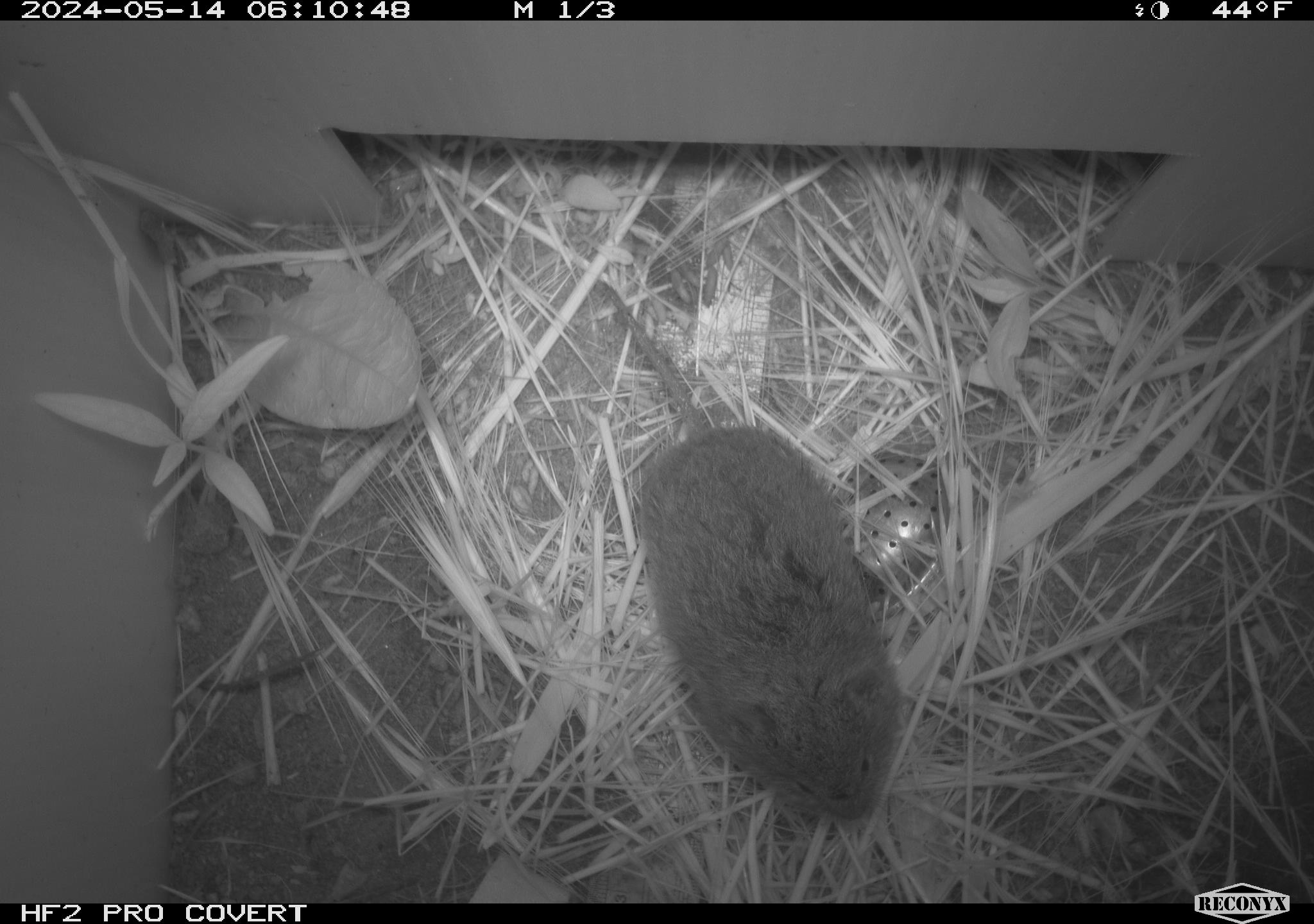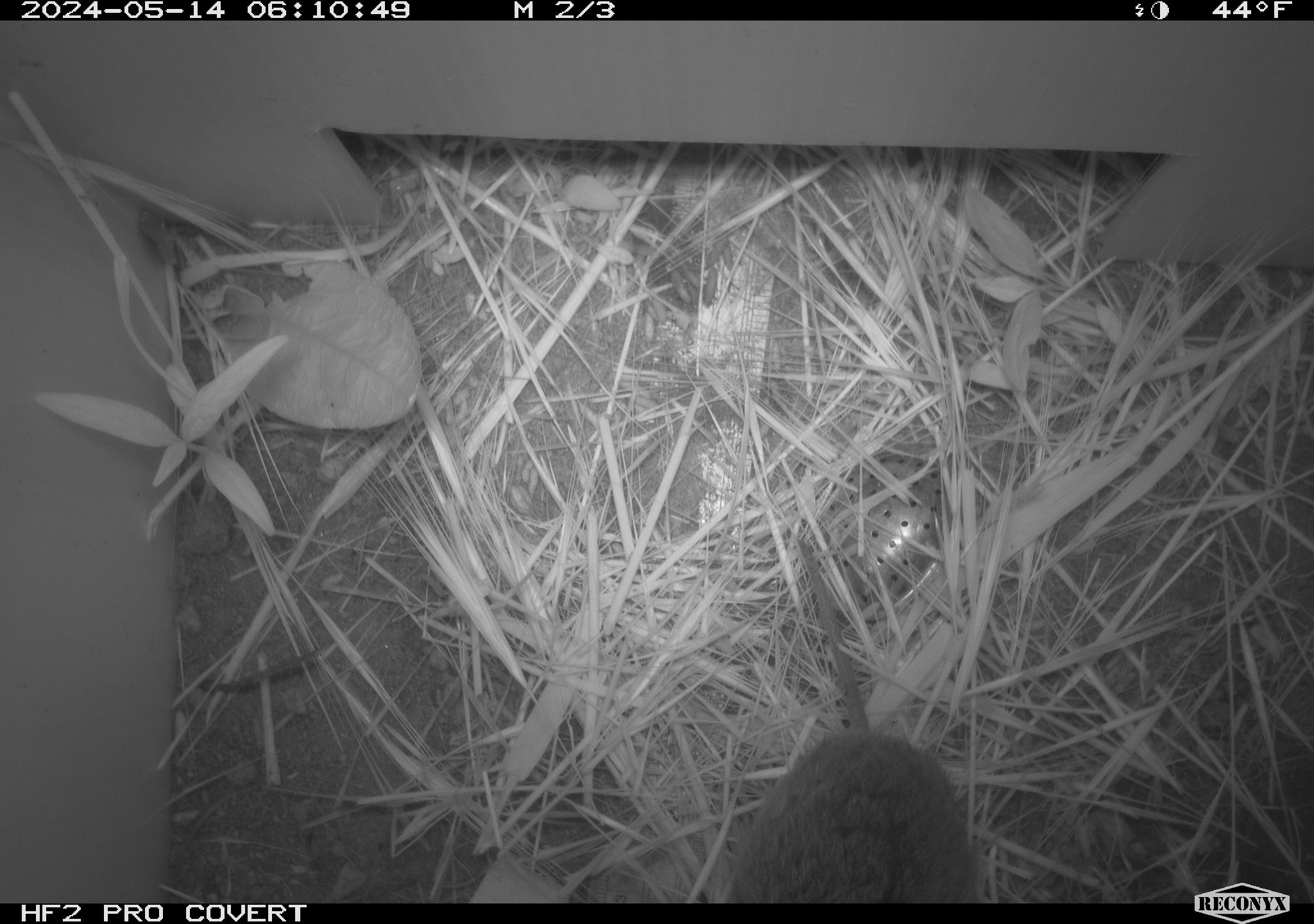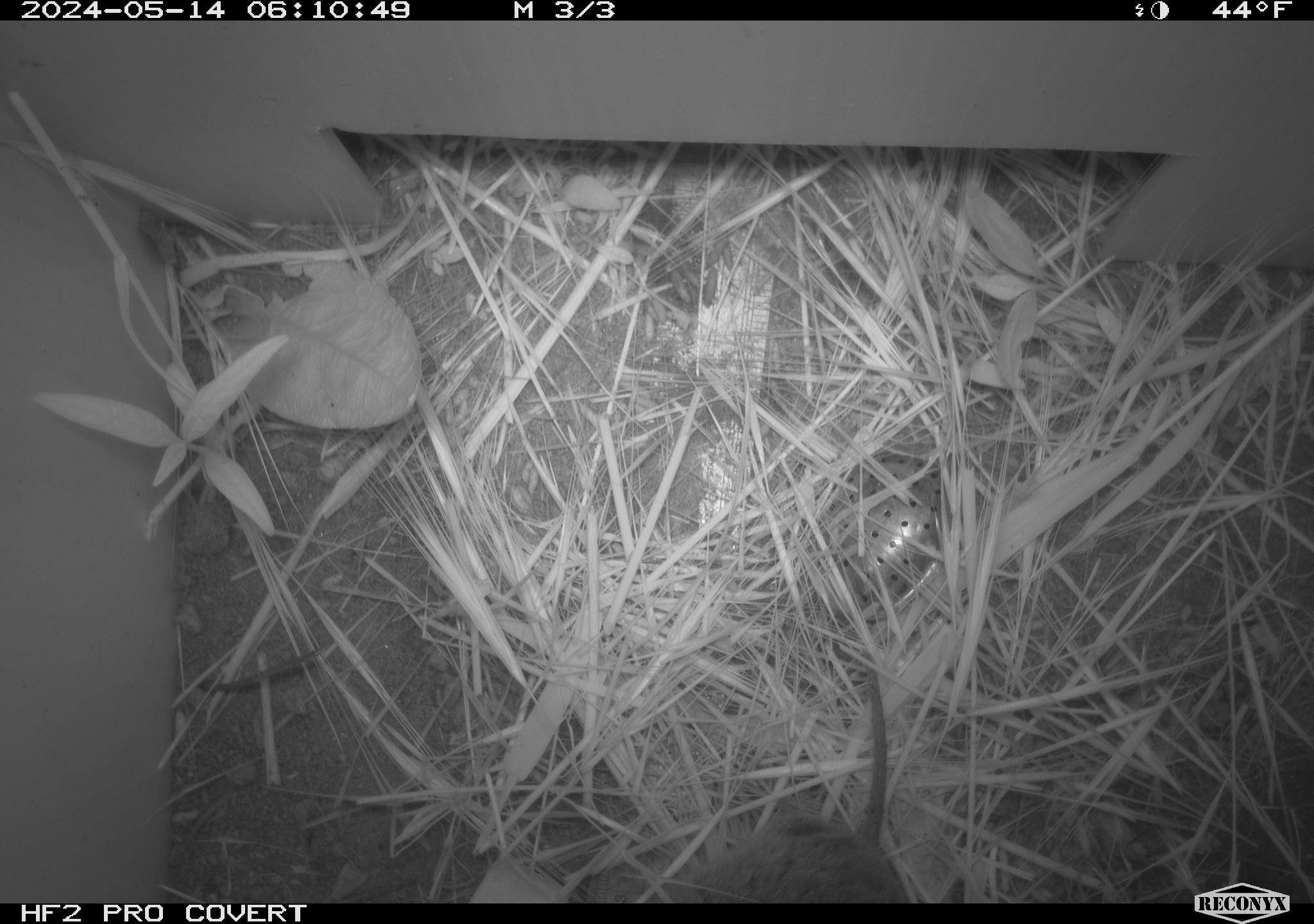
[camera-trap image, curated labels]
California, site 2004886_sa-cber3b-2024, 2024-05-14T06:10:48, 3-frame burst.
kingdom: Animalia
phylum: Chordata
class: Mammalia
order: Rodentia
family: Cricetidae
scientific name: Arvicolinae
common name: voles, lemmings, and muskrats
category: arvicolinae subfamily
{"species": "arvicolinae subfamily (voles, lemmings, and muskrats) (Arvicolinae)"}